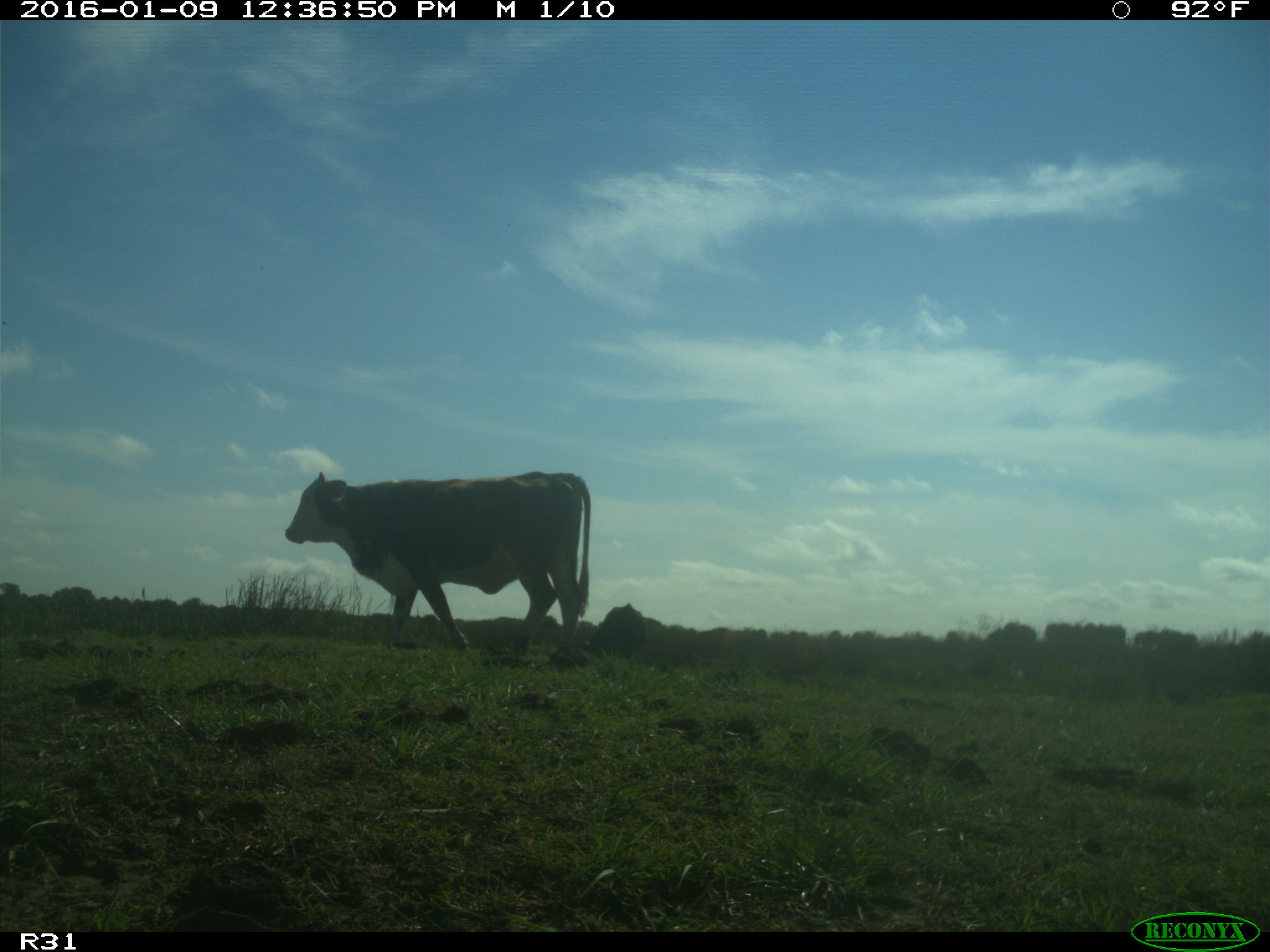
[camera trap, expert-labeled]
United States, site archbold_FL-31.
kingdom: Animalia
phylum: Chordata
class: Mammalia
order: Artiodactyla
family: Bovidae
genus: Bos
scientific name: Bos taurus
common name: domestic cow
Bos taurus (domestic cow).